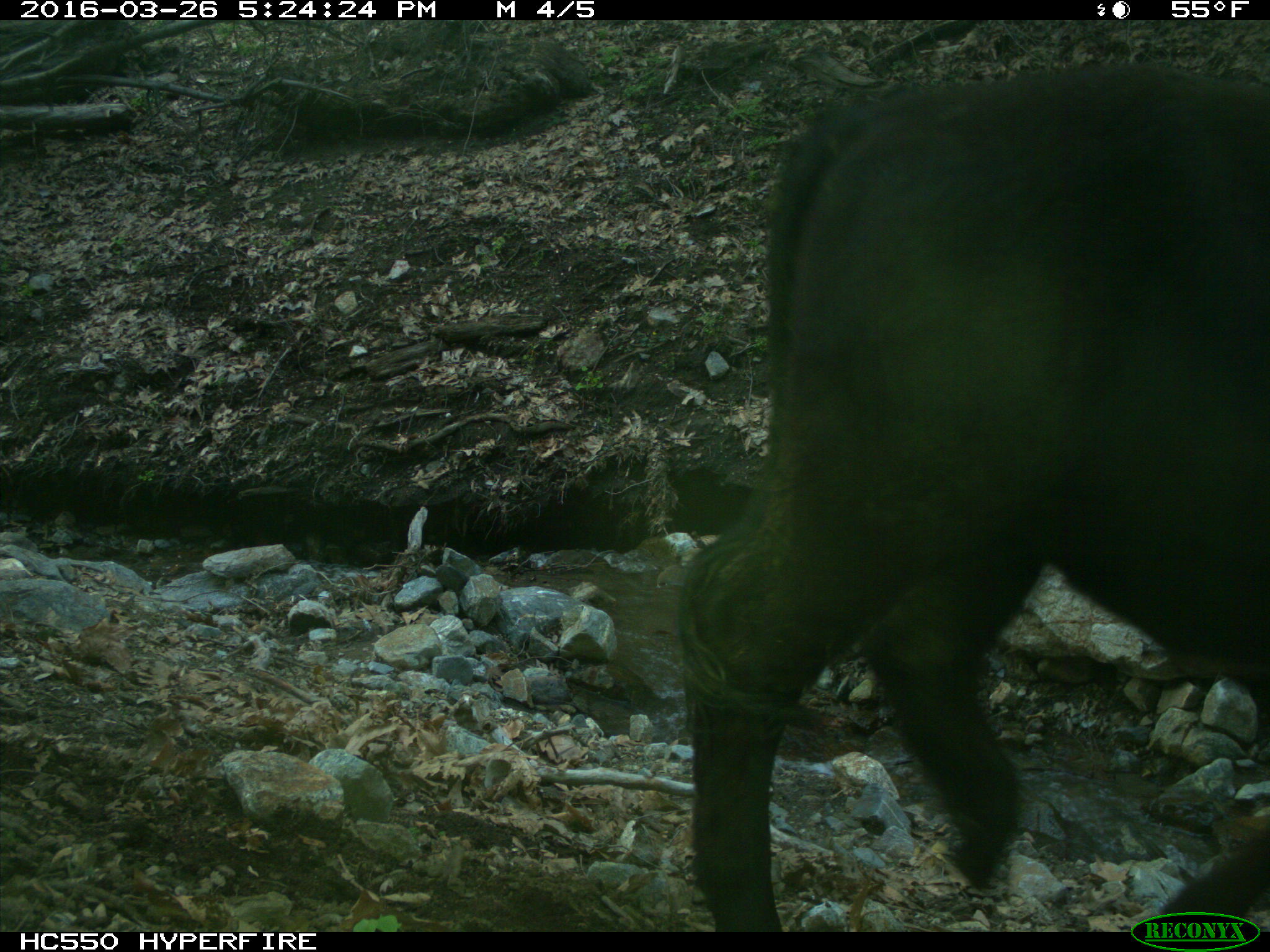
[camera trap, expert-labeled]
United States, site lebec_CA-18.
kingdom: Animalia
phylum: Chordata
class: Mammalia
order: Artiodactyla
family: Bovidae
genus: Bos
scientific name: Bos taurus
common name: domestic cow